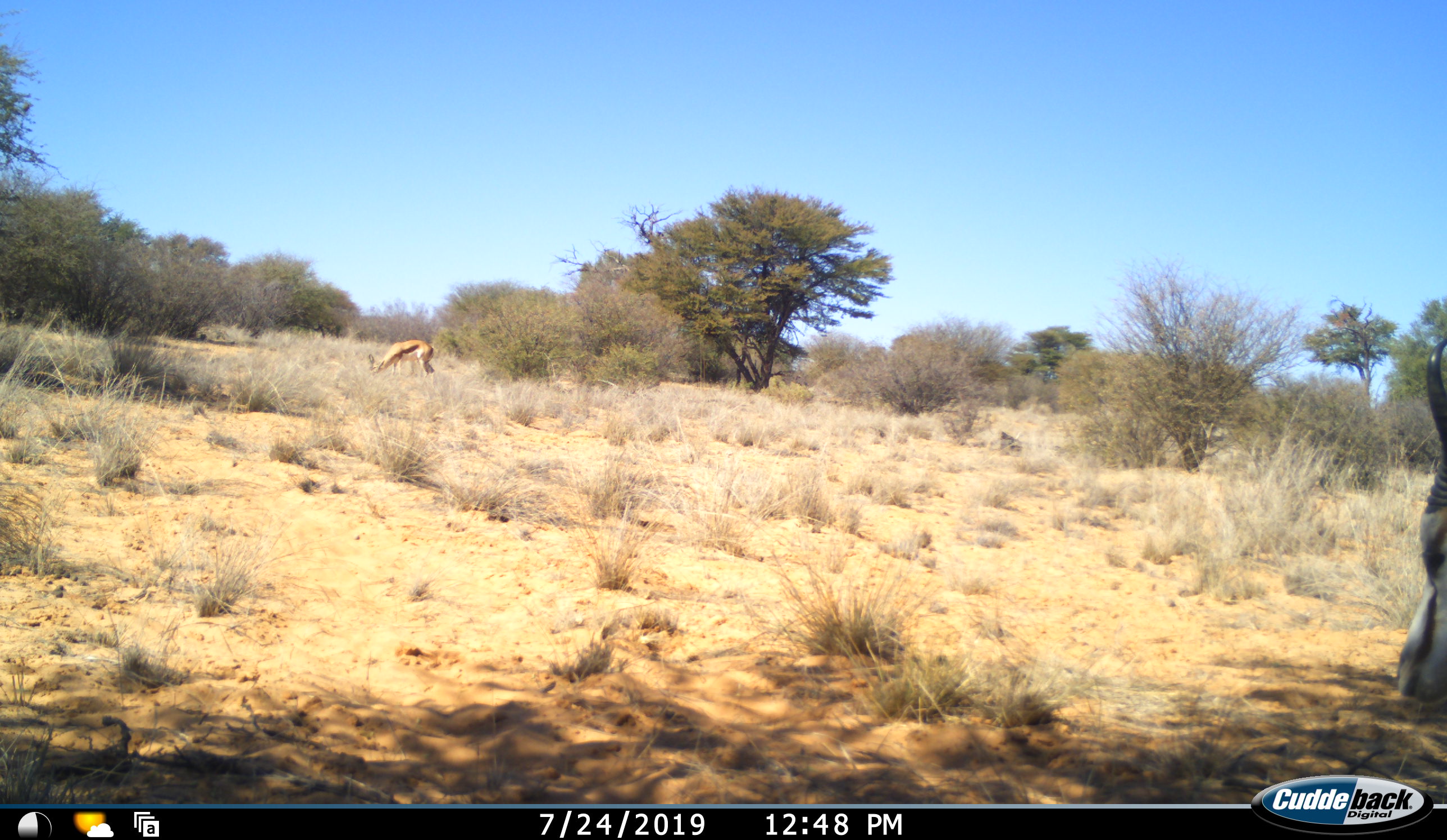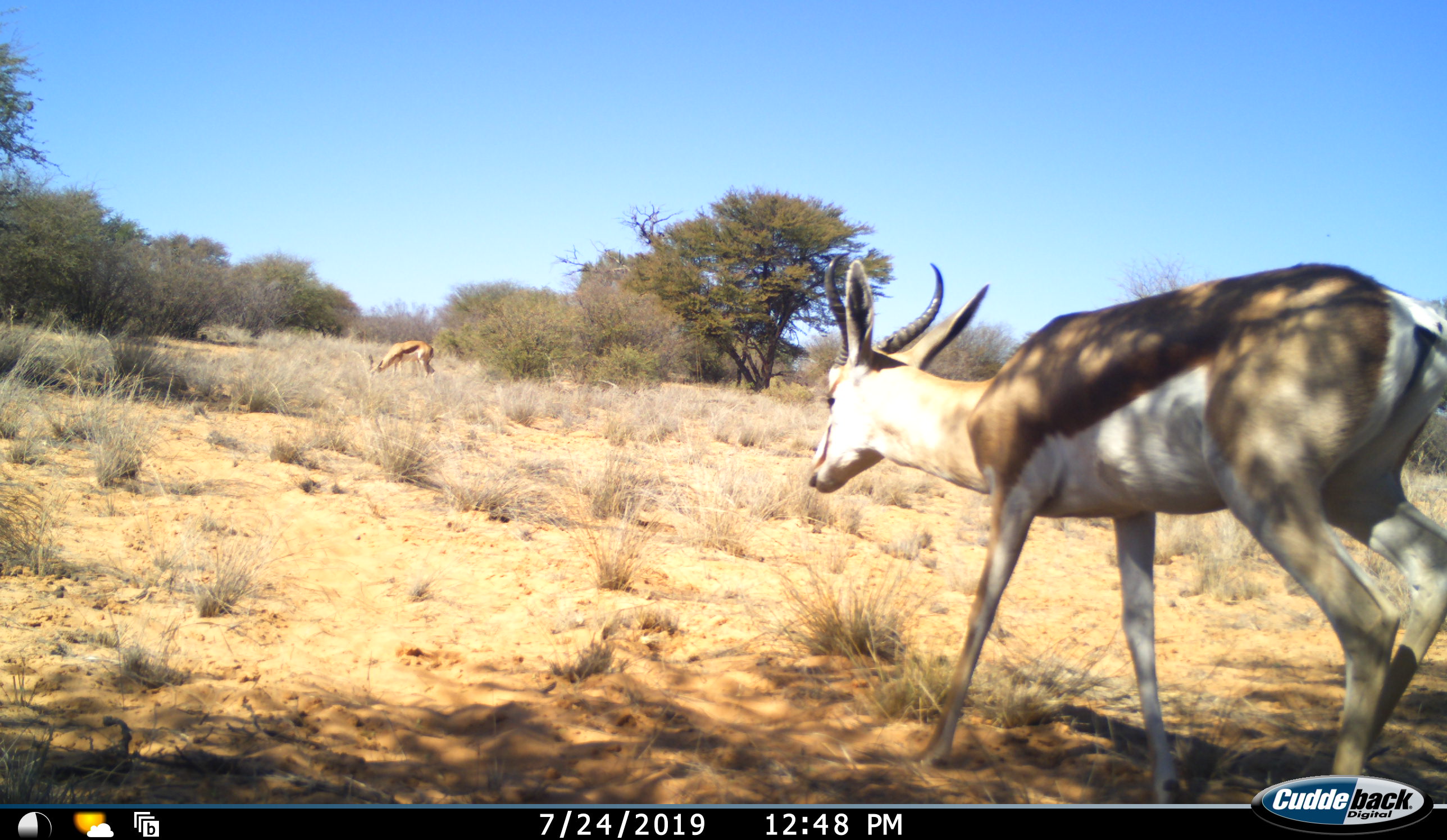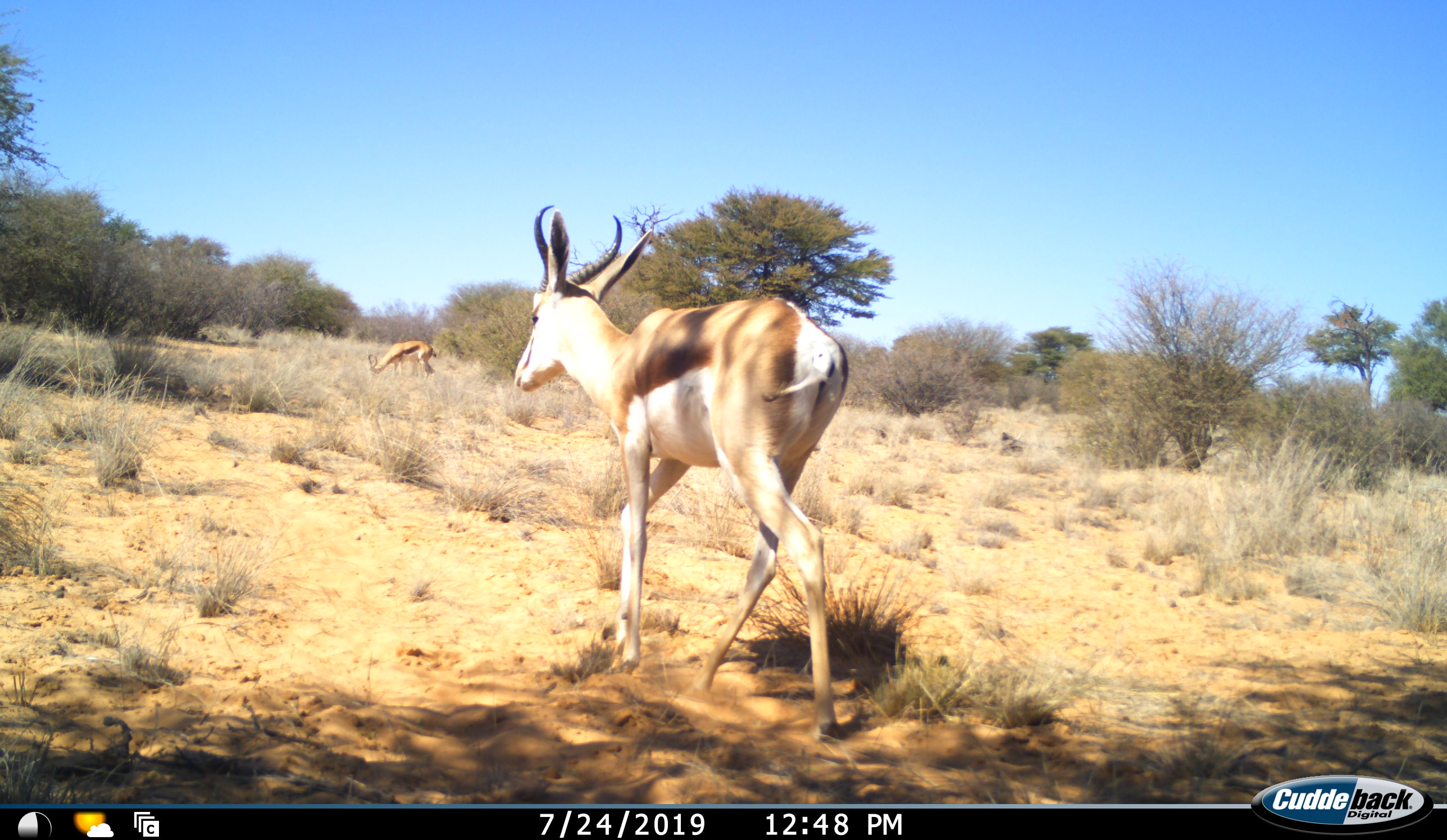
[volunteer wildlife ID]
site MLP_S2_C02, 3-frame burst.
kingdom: Animalia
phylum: Chordata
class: Mammalia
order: Artiodactyla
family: Bovidae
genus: Antidorcas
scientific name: Antidorcas marsupialis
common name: springbok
Springbok (Antidorcas marsupialis), count 2. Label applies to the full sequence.